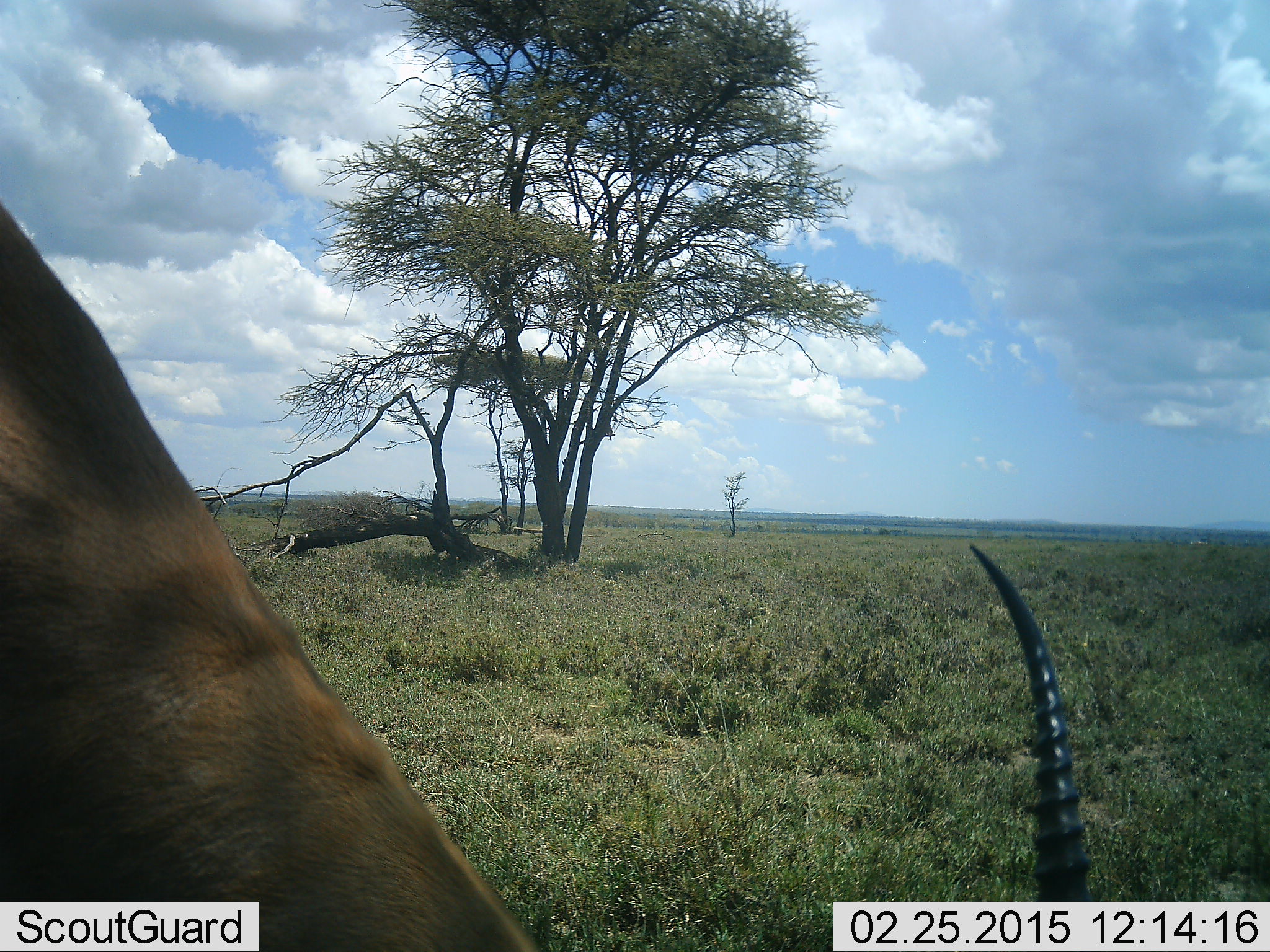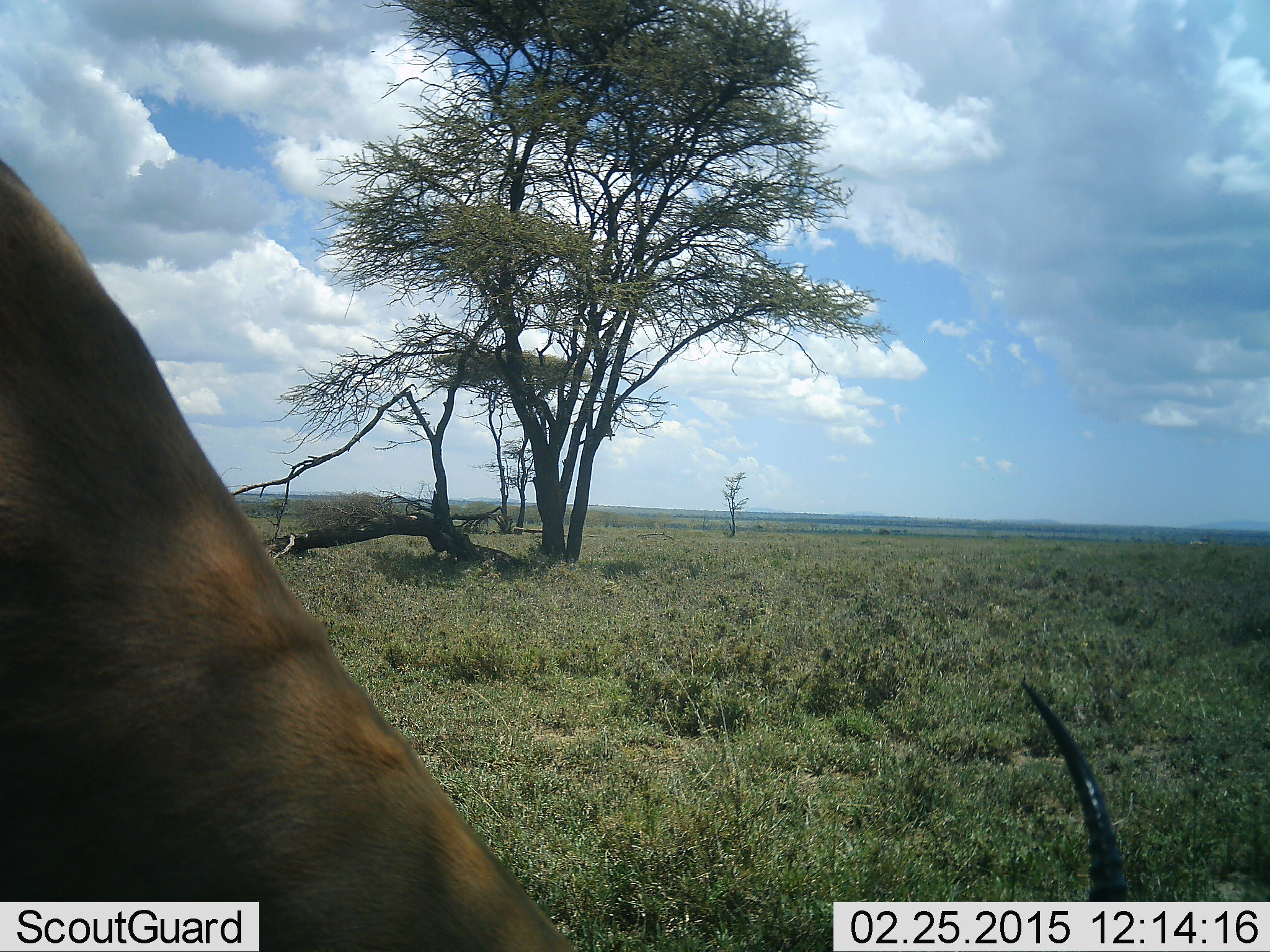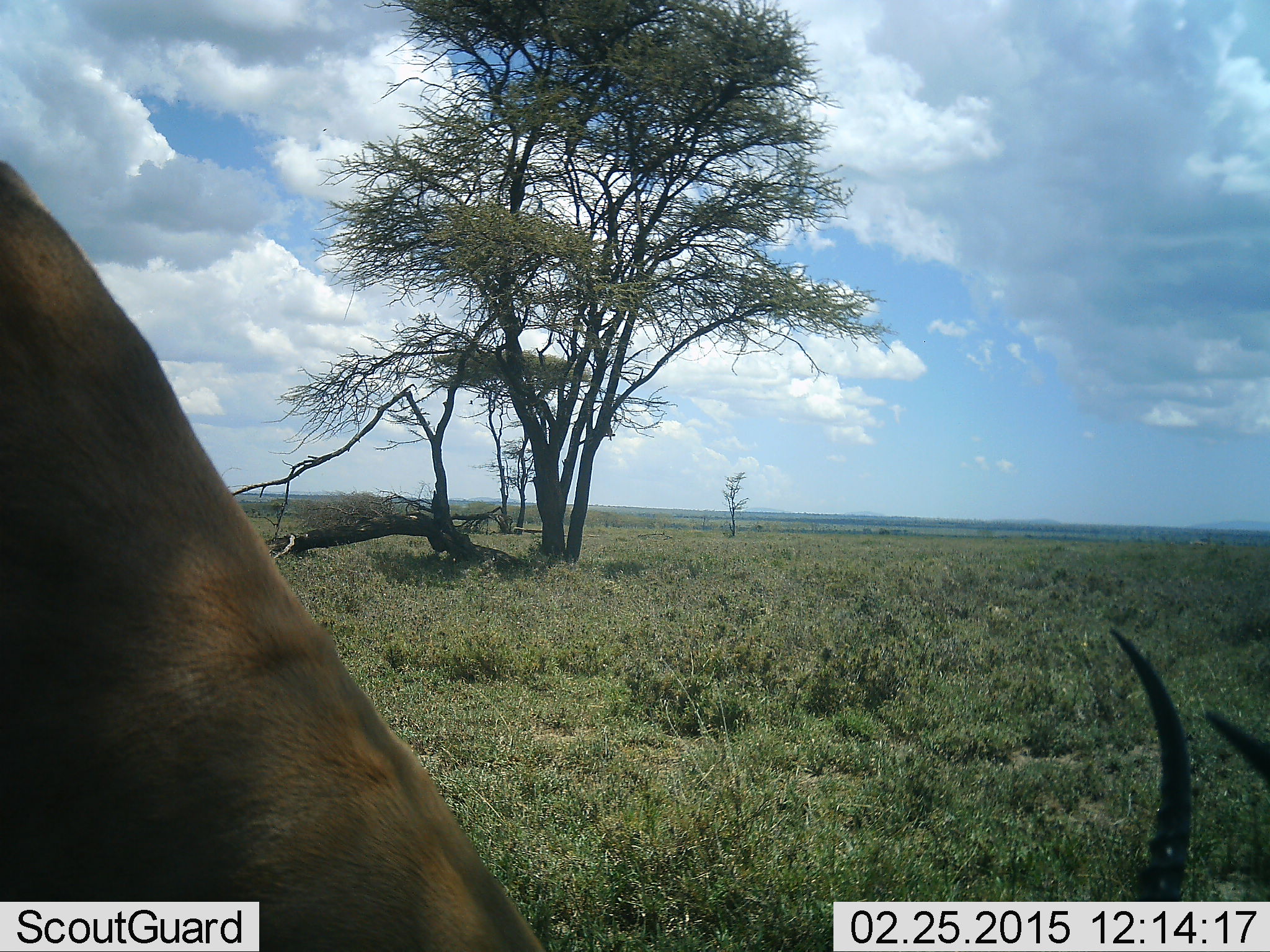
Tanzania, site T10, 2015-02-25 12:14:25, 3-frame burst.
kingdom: Animalia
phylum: Chordata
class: Mammalia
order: Artiodactyla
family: Bovidae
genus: Eudorcas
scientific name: Eudorcas thomsonii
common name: thomson's gazelle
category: gazellethomsons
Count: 1.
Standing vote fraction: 29%.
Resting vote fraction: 0%.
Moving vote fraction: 0%.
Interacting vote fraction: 0%.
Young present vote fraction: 0%.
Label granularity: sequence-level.